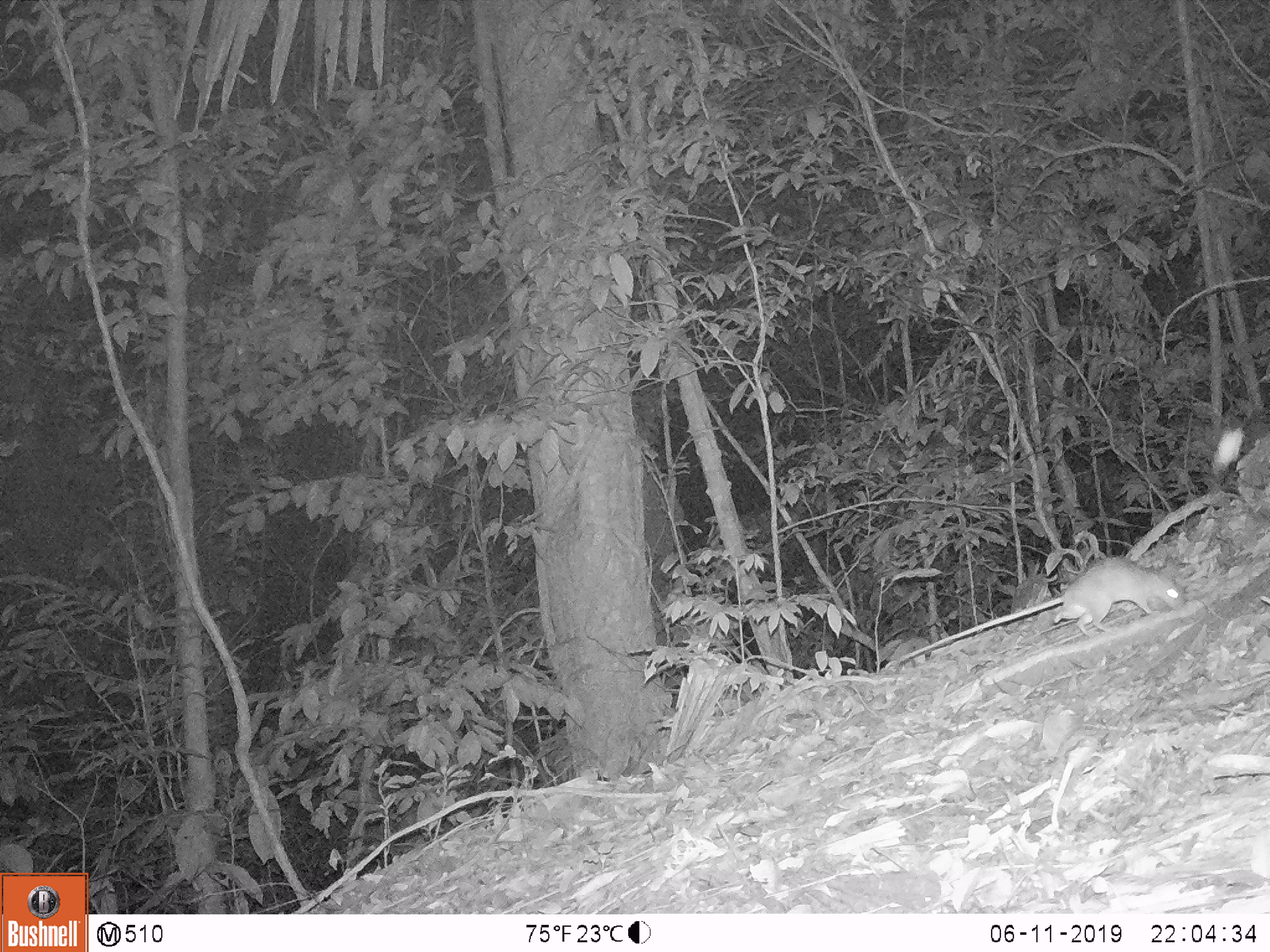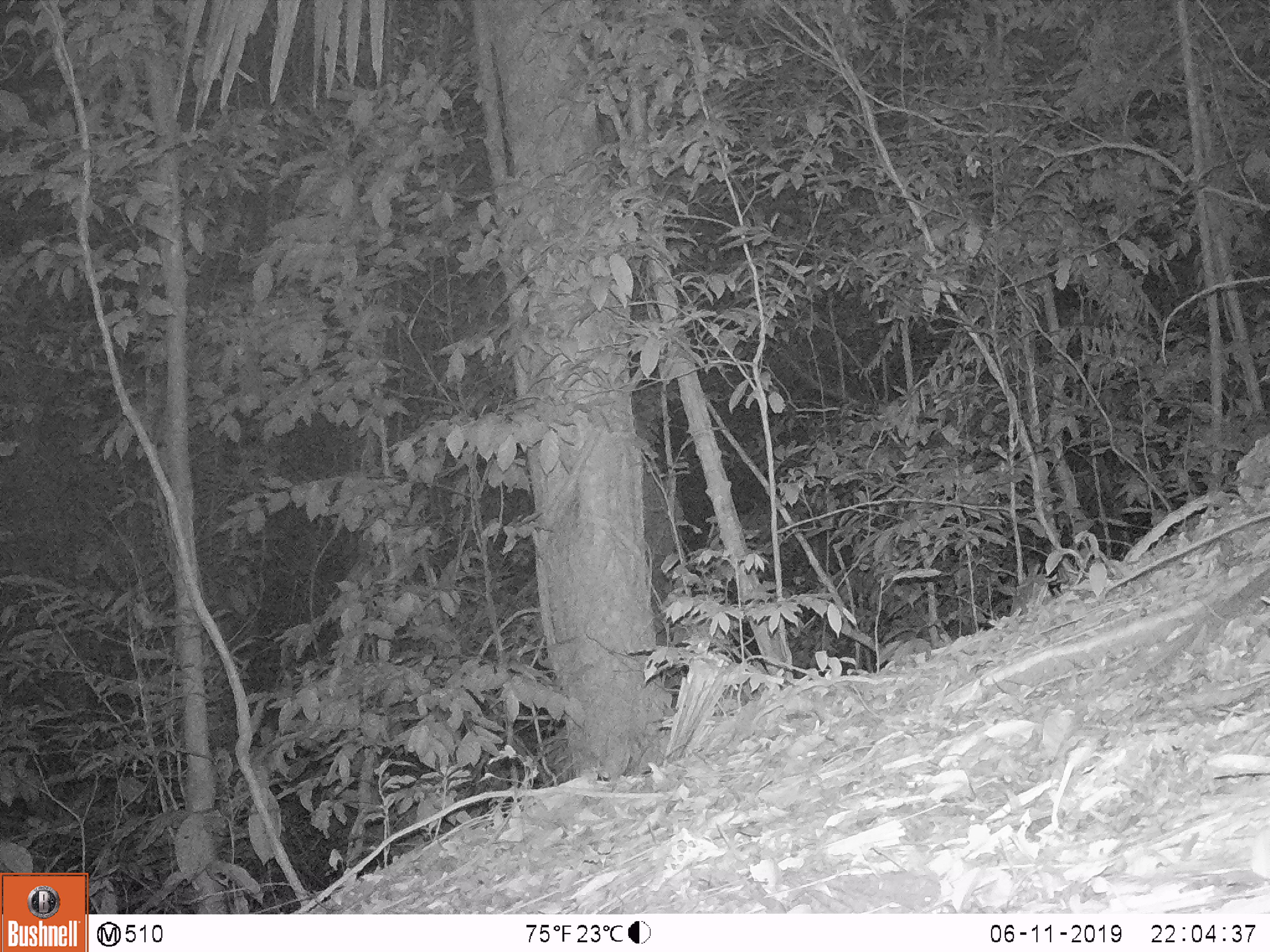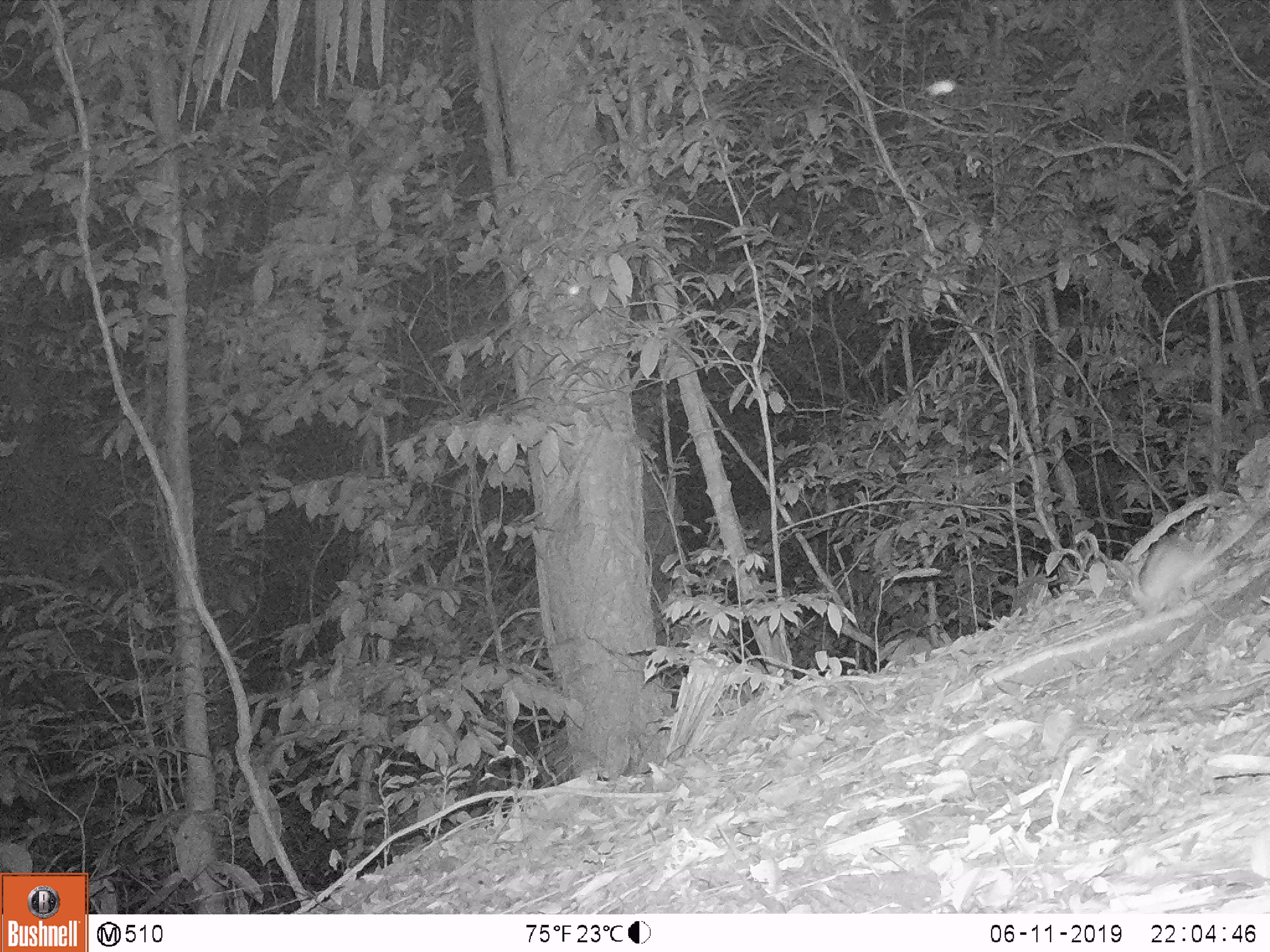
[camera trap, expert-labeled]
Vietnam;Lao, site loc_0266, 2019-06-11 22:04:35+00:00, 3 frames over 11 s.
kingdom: Animalia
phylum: Chordata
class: Mammalia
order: Rodentia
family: Muridae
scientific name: Muridae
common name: old-world mice and rats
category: unidentified murid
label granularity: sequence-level